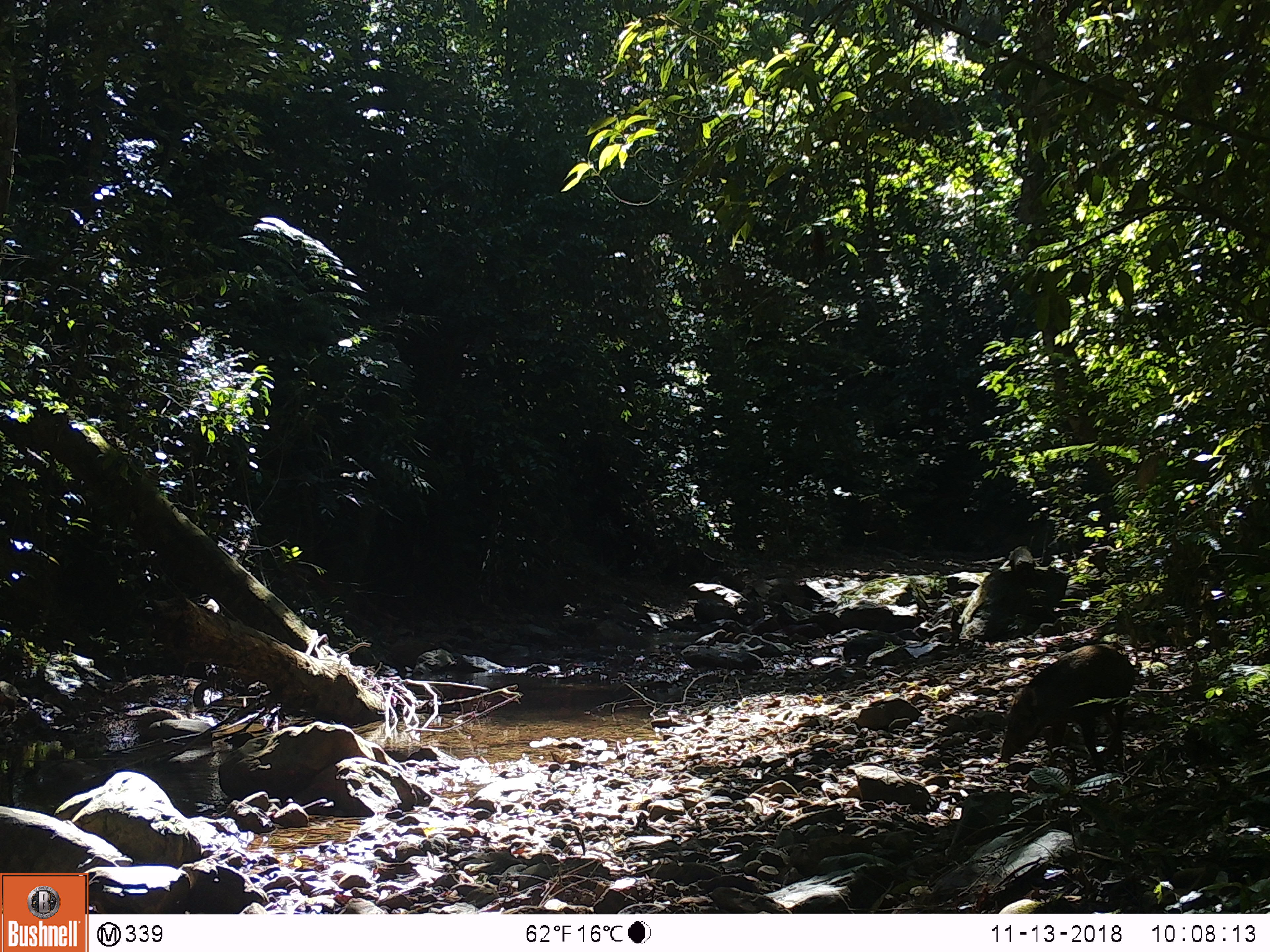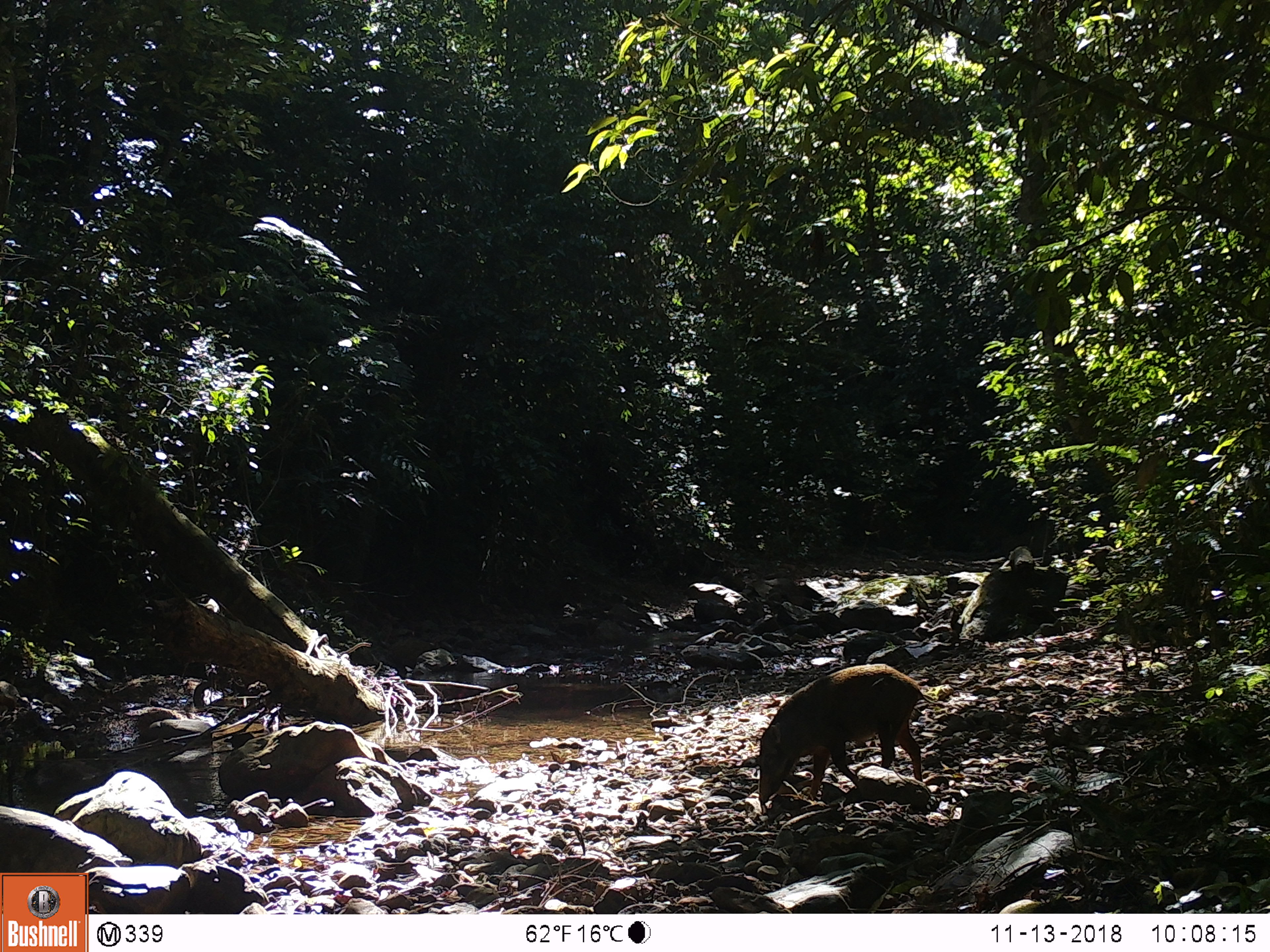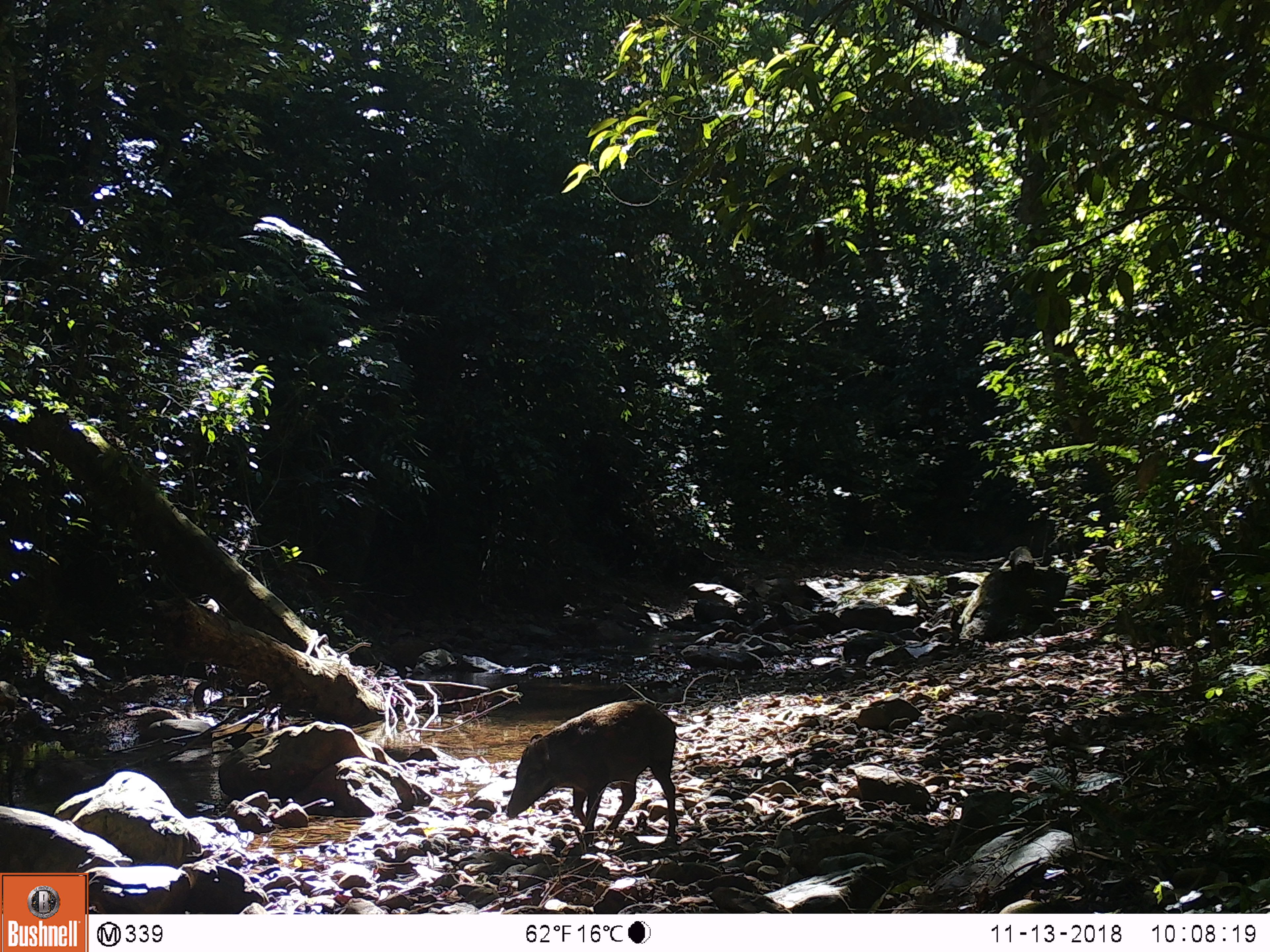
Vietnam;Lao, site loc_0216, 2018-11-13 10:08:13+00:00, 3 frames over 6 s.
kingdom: Animalia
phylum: Chordata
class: Mammalia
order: Artiodactyla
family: Suidae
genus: Sus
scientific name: Sus scrofa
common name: eurasian wild pig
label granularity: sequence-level